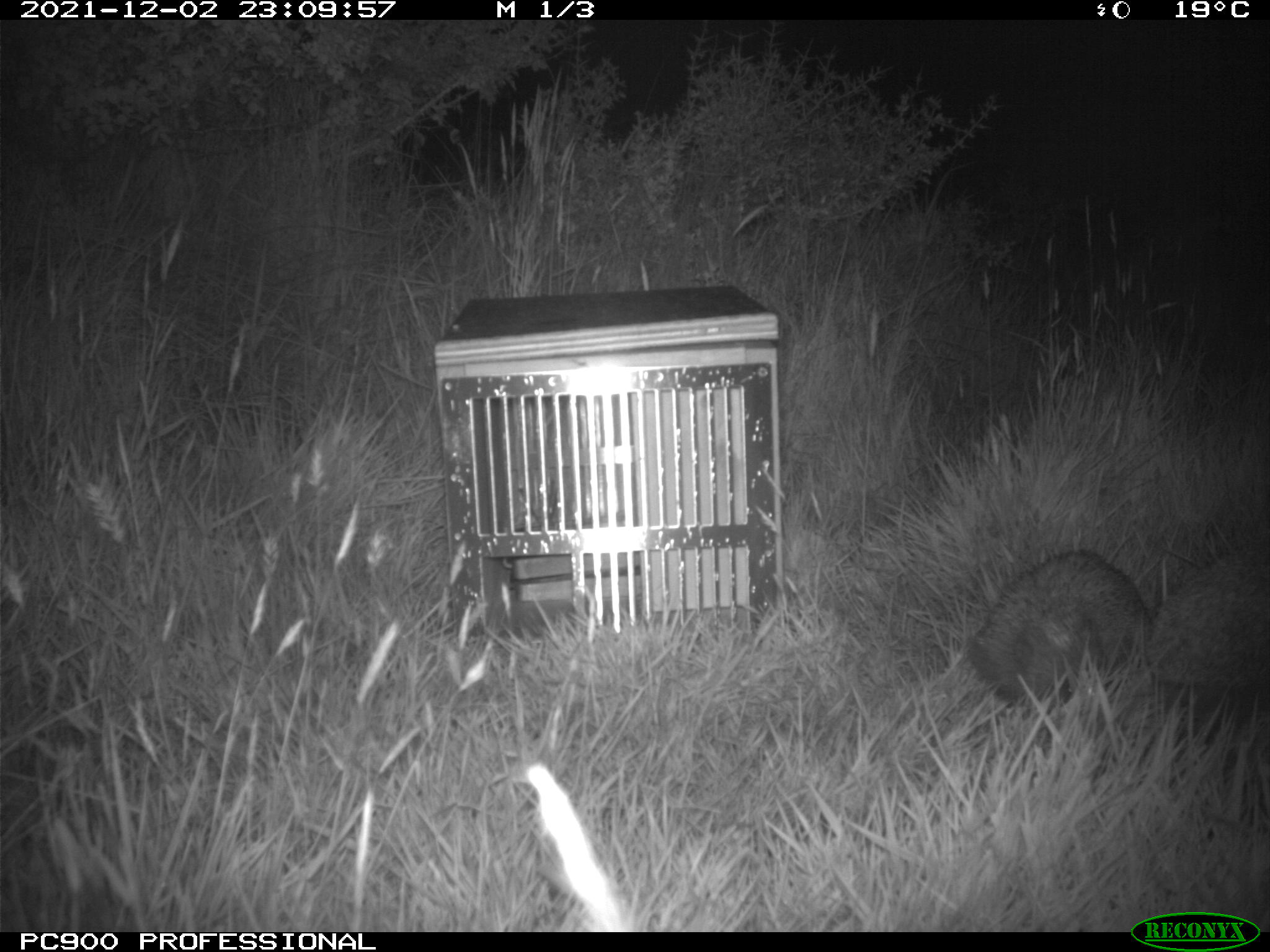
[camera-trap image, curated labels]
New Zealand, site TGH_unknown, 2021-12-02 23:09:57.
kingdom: Animalia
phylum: Chordata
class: Mammalia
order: Eulipotyphla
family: Erinaceidae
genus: Erinaceus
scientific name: Erinaceus europaeus europaeus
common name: european hedgehog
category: hedgehog